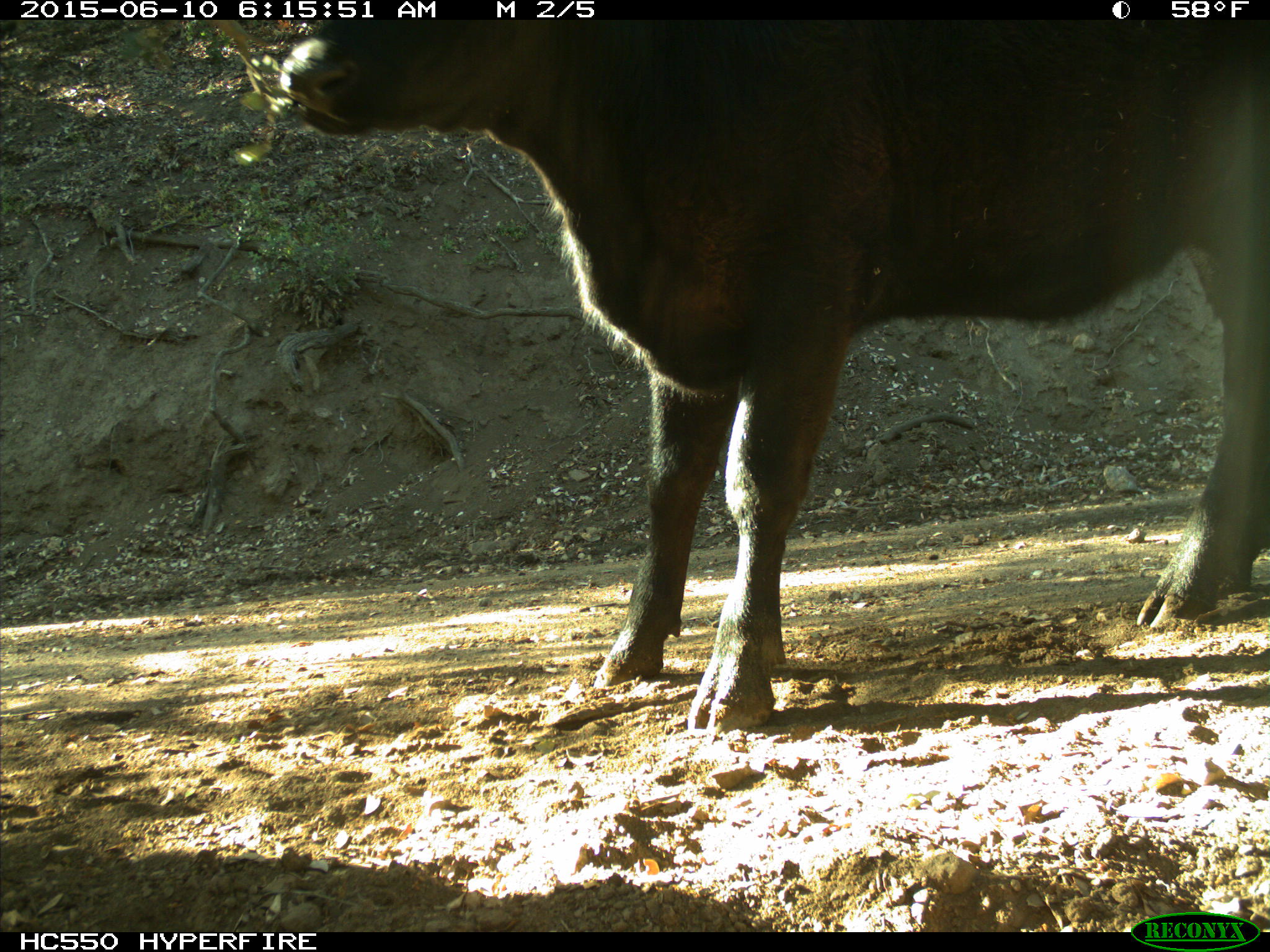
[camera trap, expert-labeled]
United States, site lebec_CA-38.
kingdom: Animalia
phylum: Chordata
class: Mammalia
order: Artiodactyla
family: Bovidae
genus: Bos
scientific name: Bos taurus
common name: domestic cow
Bos taurus (domestic cow).